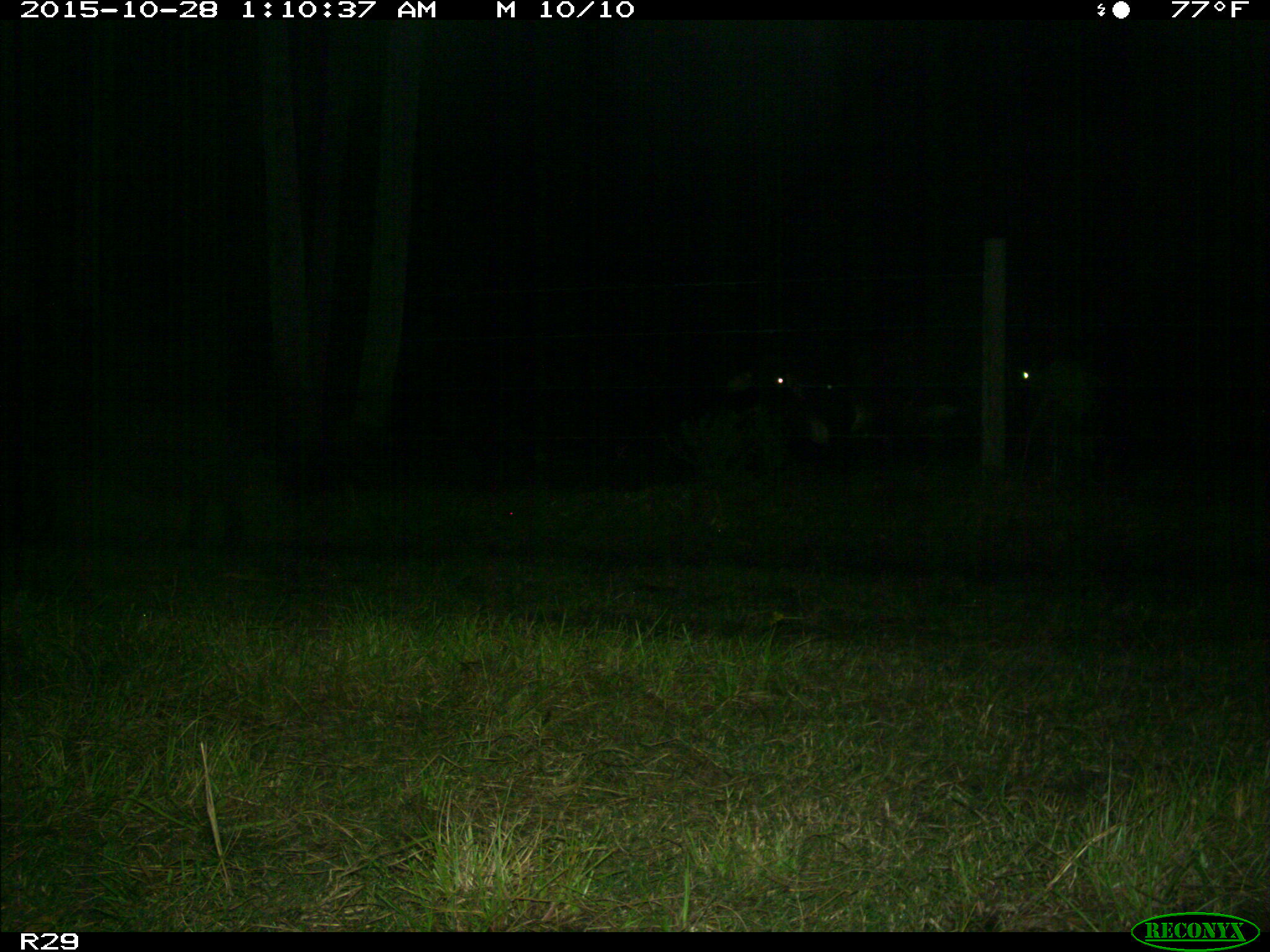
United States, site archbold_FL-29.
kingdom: Animalia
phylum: Chordata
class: Mammalia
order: Artiodactyla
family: Bovidae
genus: Bos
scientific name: Bos taurus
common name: domestic cow